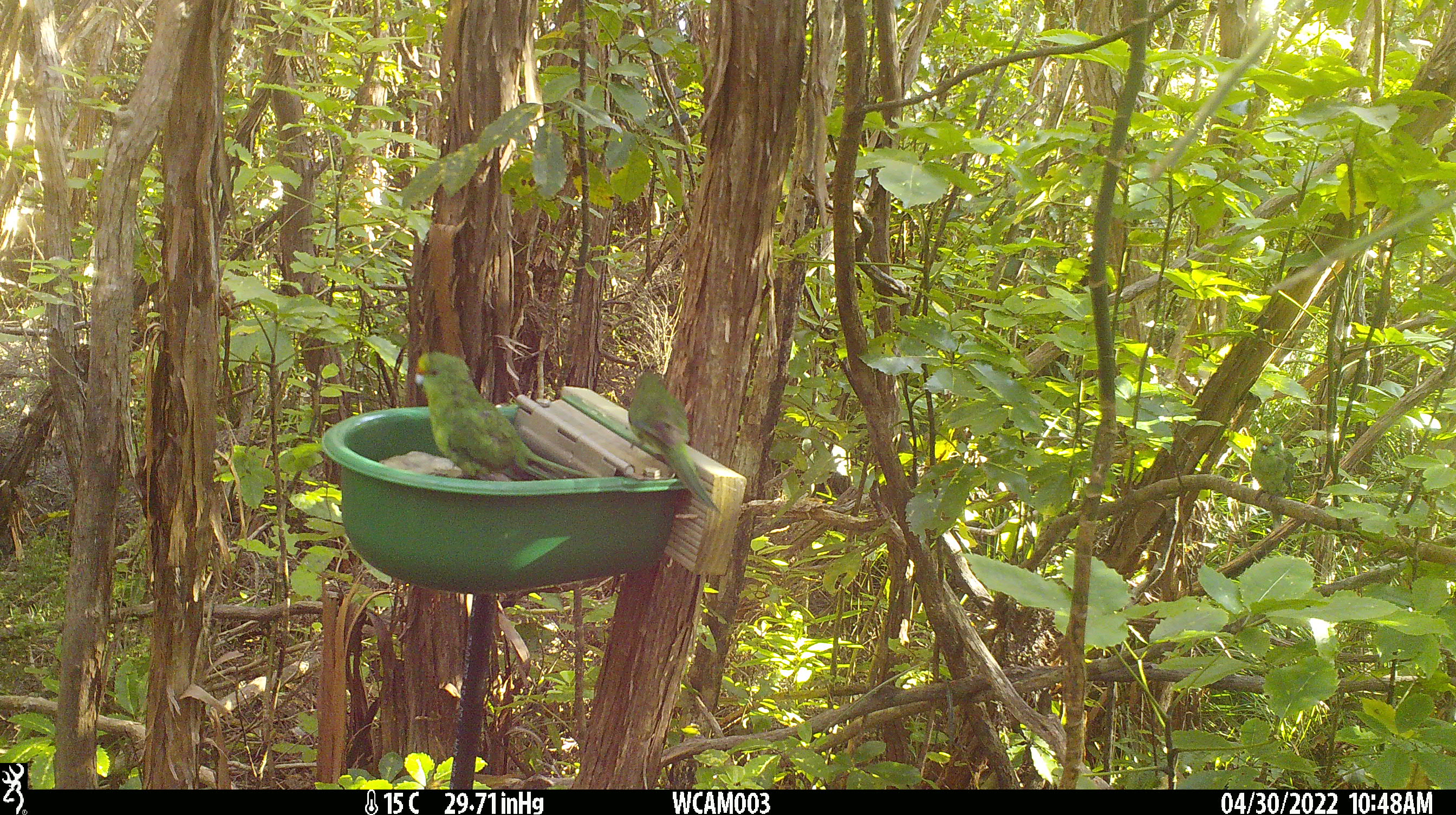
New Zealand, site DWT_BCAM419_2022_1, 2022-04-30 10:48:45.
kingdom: Animalia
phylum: Chordata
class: Aves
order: Psittaciformes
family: Psittaculidae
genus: Cyanoramphus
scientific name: Cyanoramphus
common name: parakeet